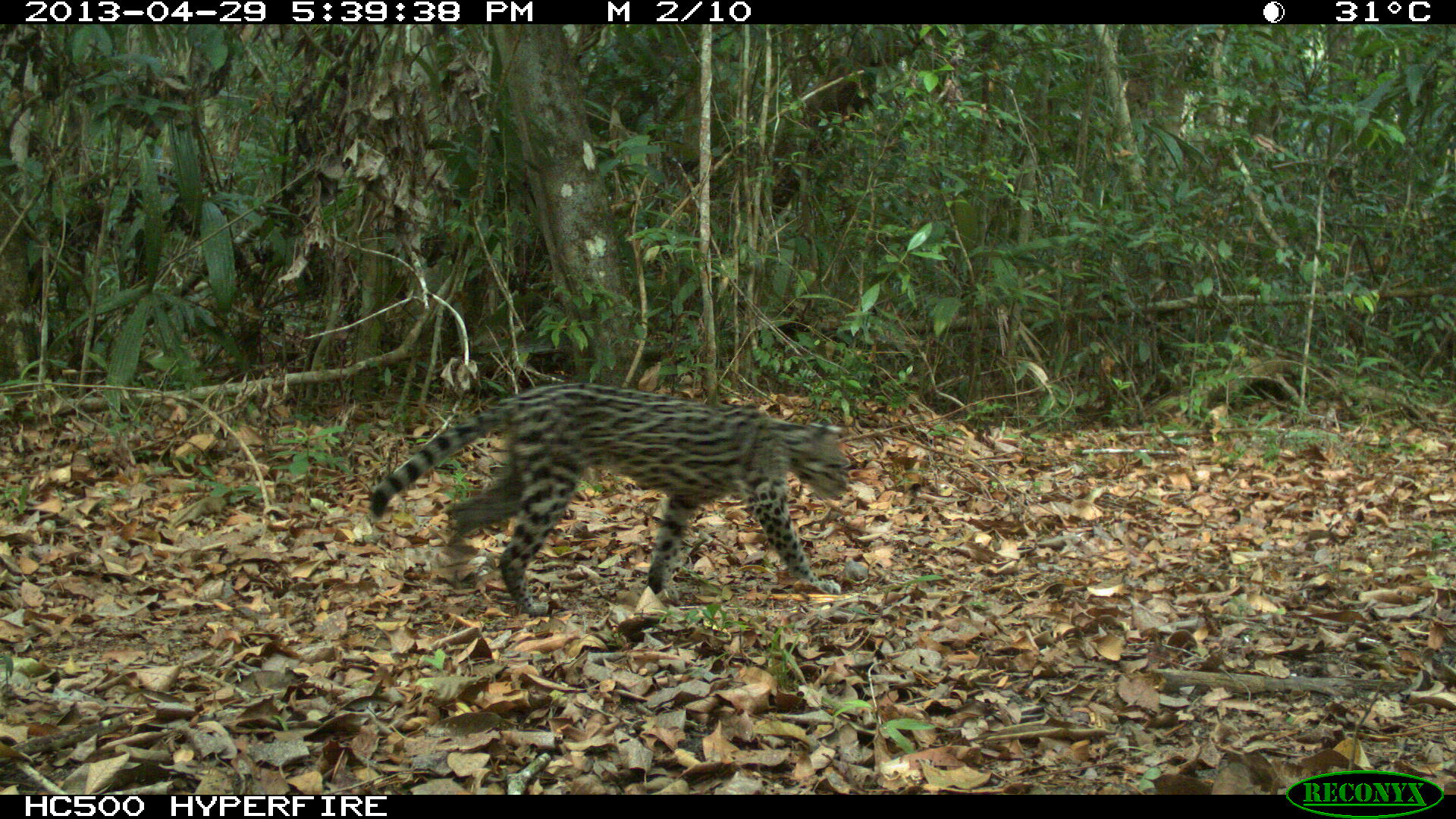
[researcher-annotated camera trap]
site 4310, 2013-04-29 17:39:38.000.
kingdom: Animalia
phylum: Chordata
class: Mammalia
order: Carnivora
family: Felidae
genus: Leopardus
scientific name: Leopardus pardalis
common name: ocelot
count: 1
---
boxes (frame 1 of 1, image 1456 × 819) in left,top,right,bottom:
leopardus pardalis: 368,383,850,615